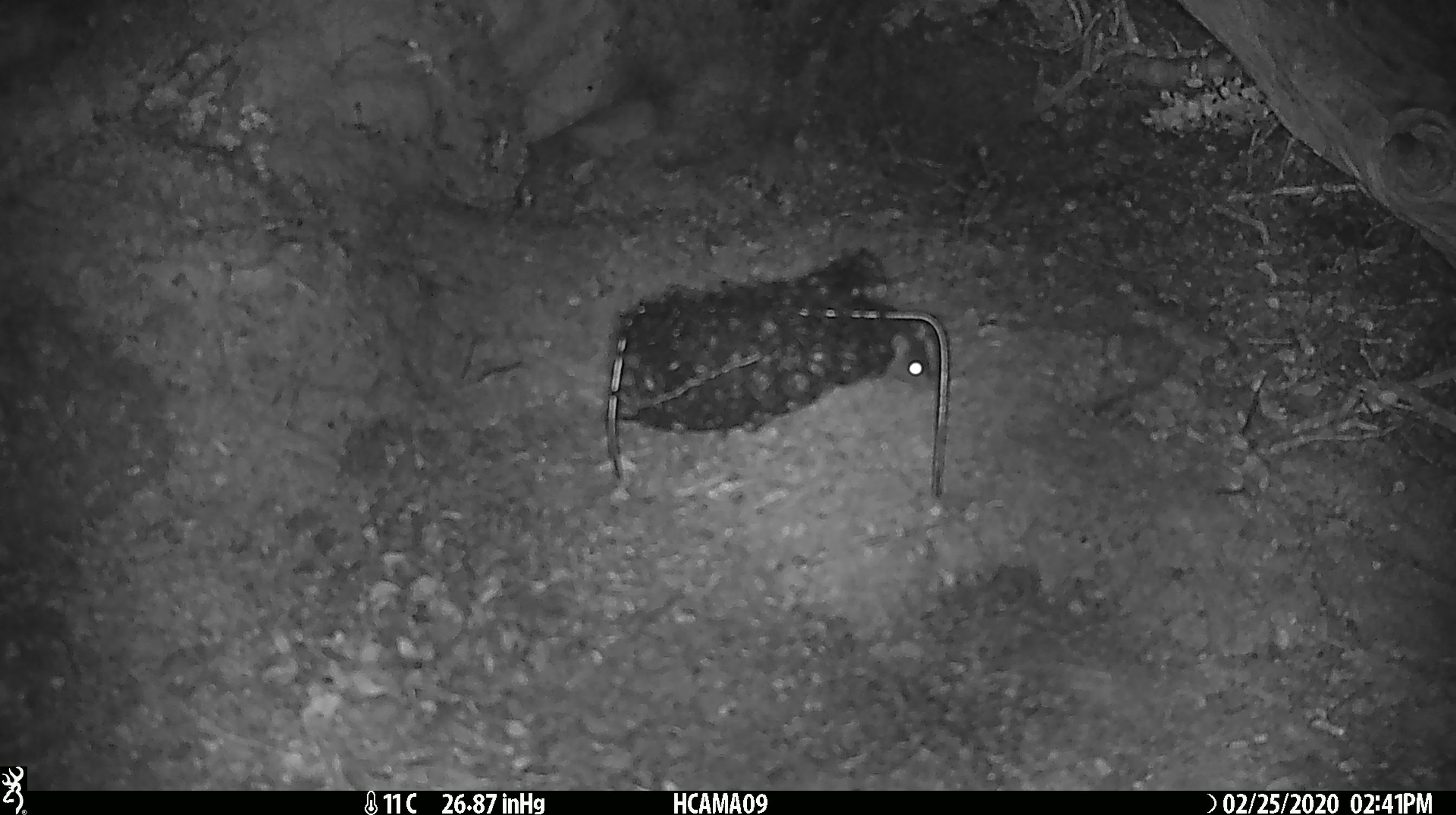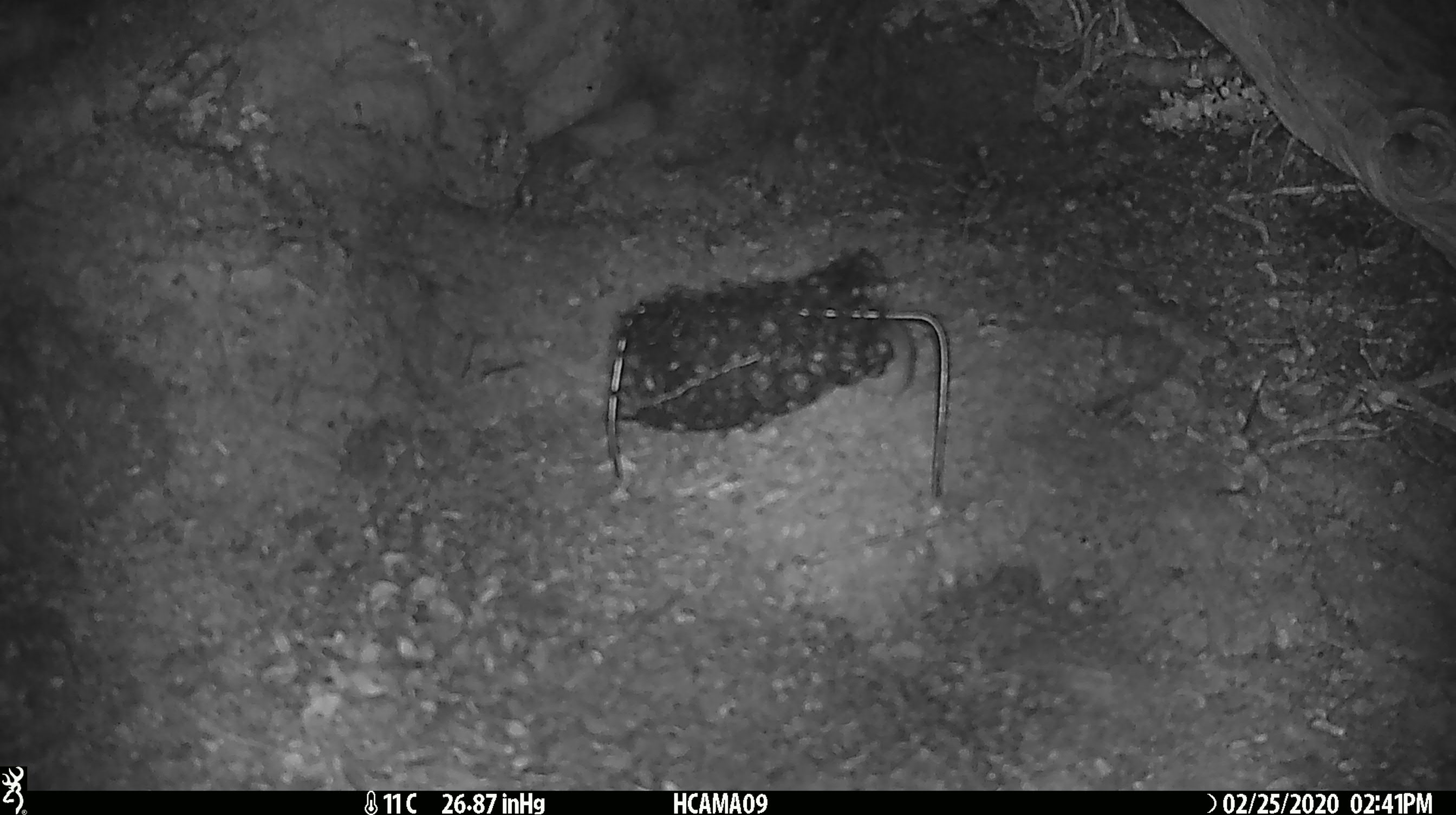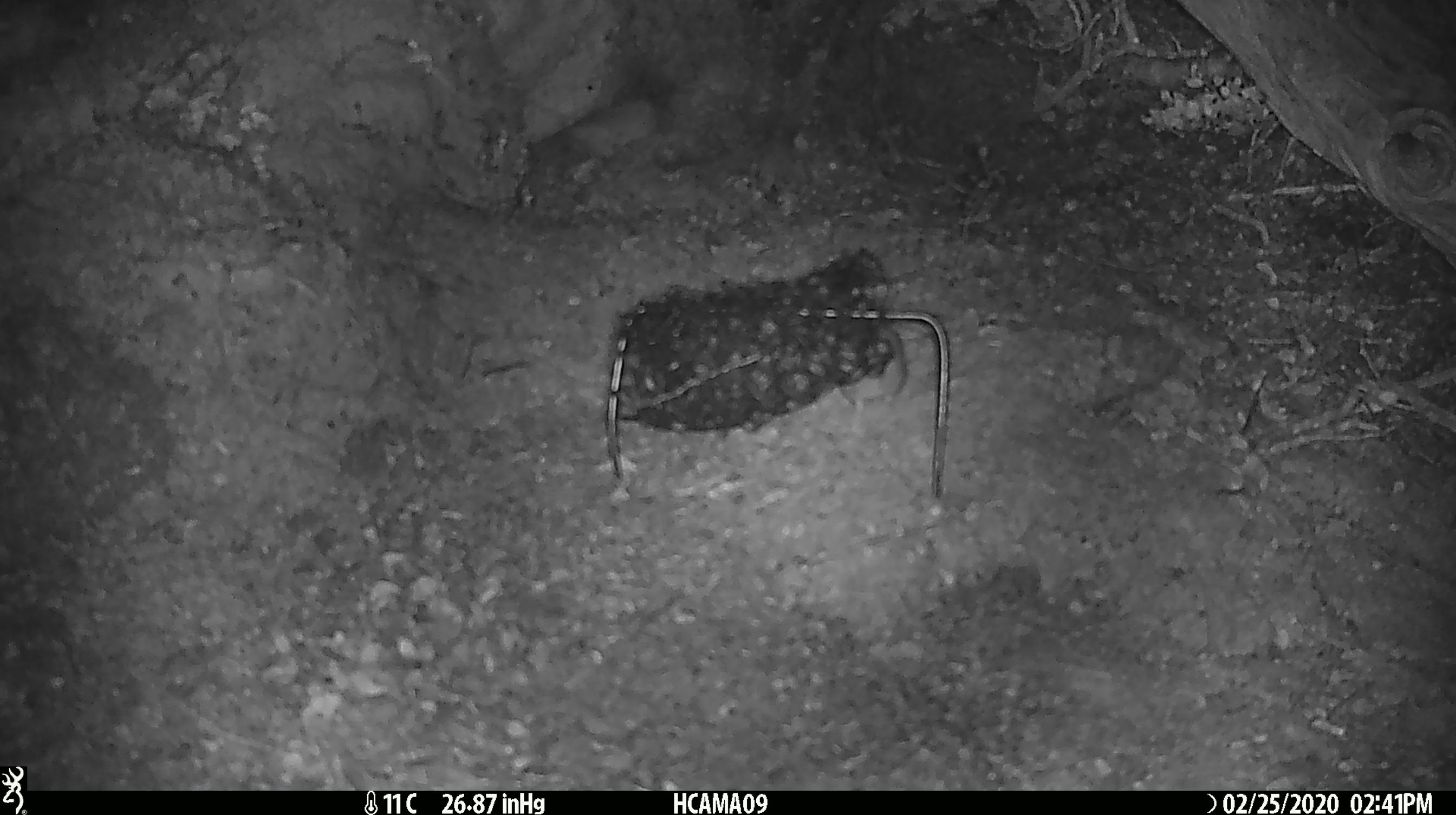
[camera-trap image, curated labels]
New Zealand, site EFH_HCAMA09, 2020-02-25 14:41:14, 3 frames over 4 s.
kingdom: Animalia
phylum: Chordata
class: Mammalia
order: Rodentia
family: Muridae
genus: Mus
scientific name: Mus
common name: mouse